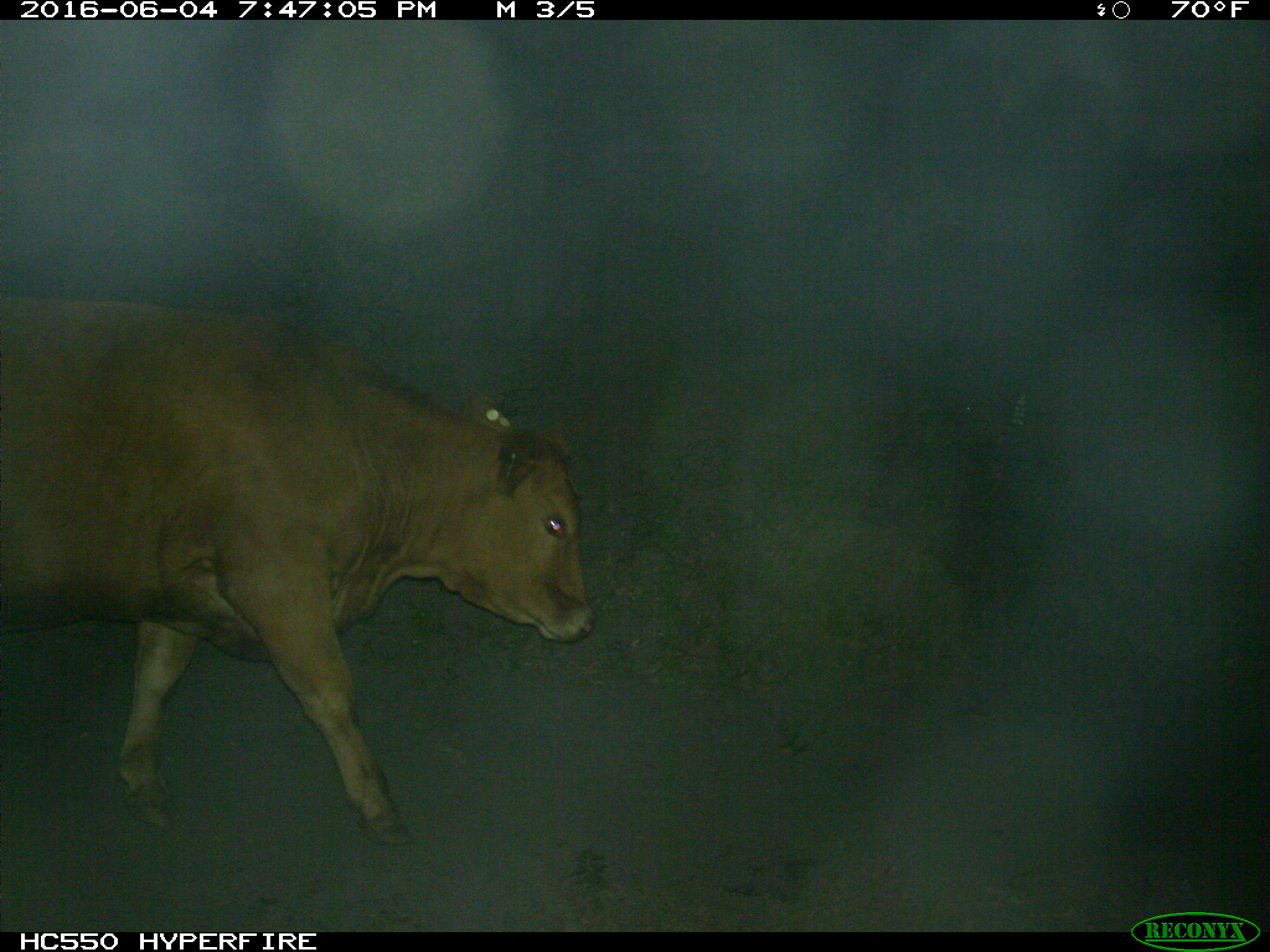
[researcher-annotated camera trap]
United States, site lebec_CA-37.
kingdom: Animalia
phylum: Chordata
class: Mammalia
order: Artiodactyla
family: Bovidae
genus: Bos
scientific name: Bos taurus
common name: domestic cow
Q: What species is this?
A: Bos taurus (domestic cow).